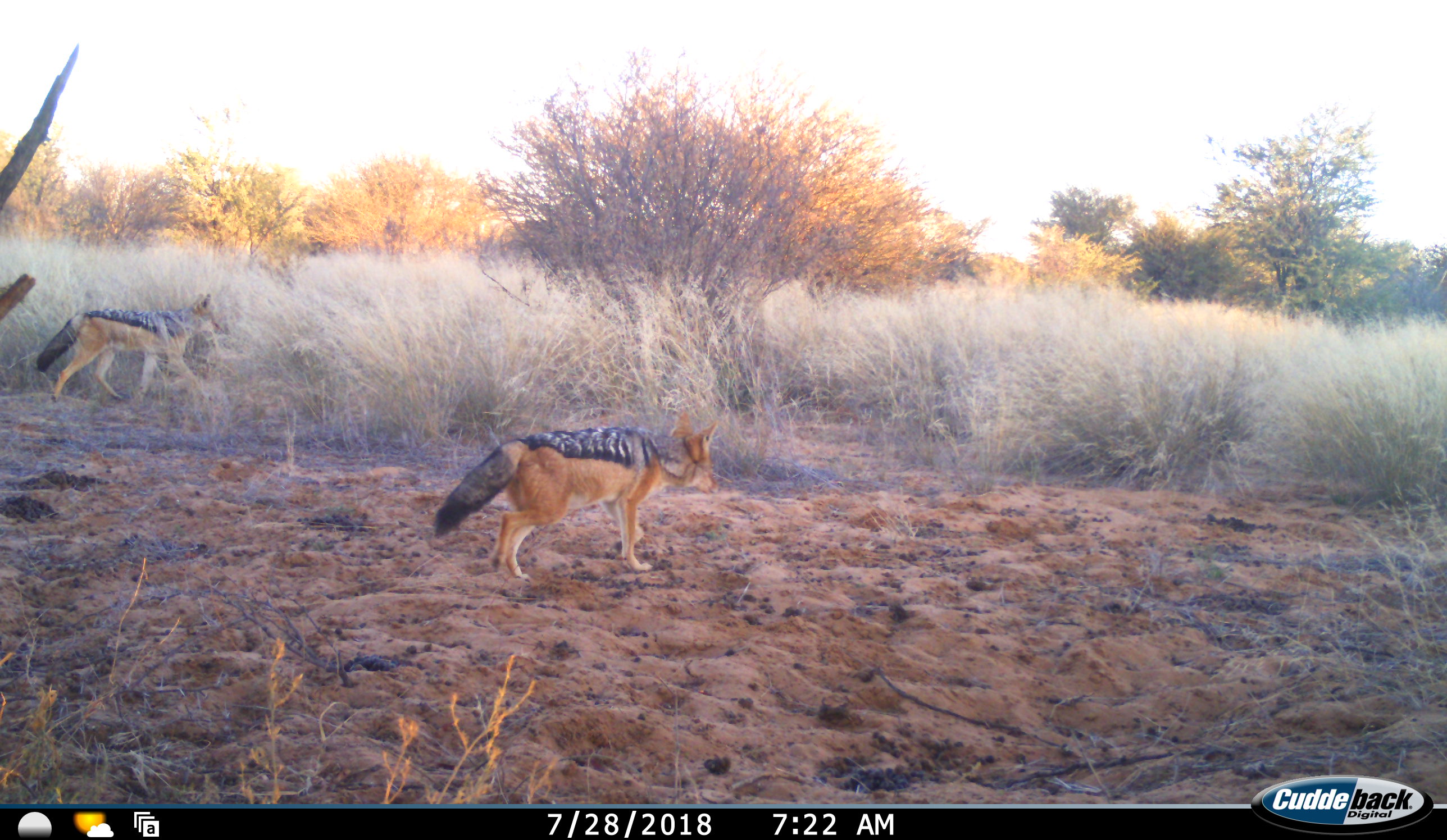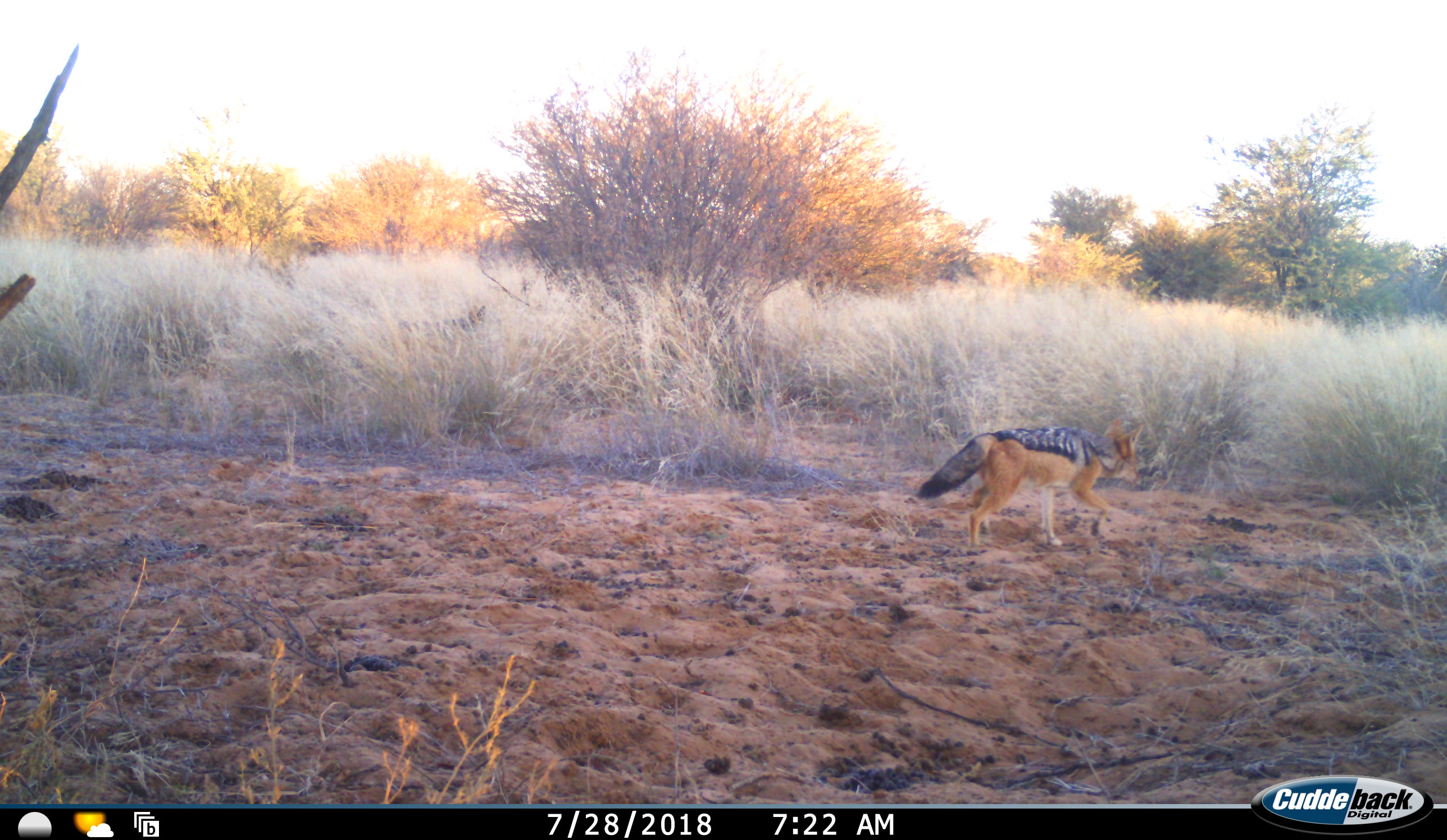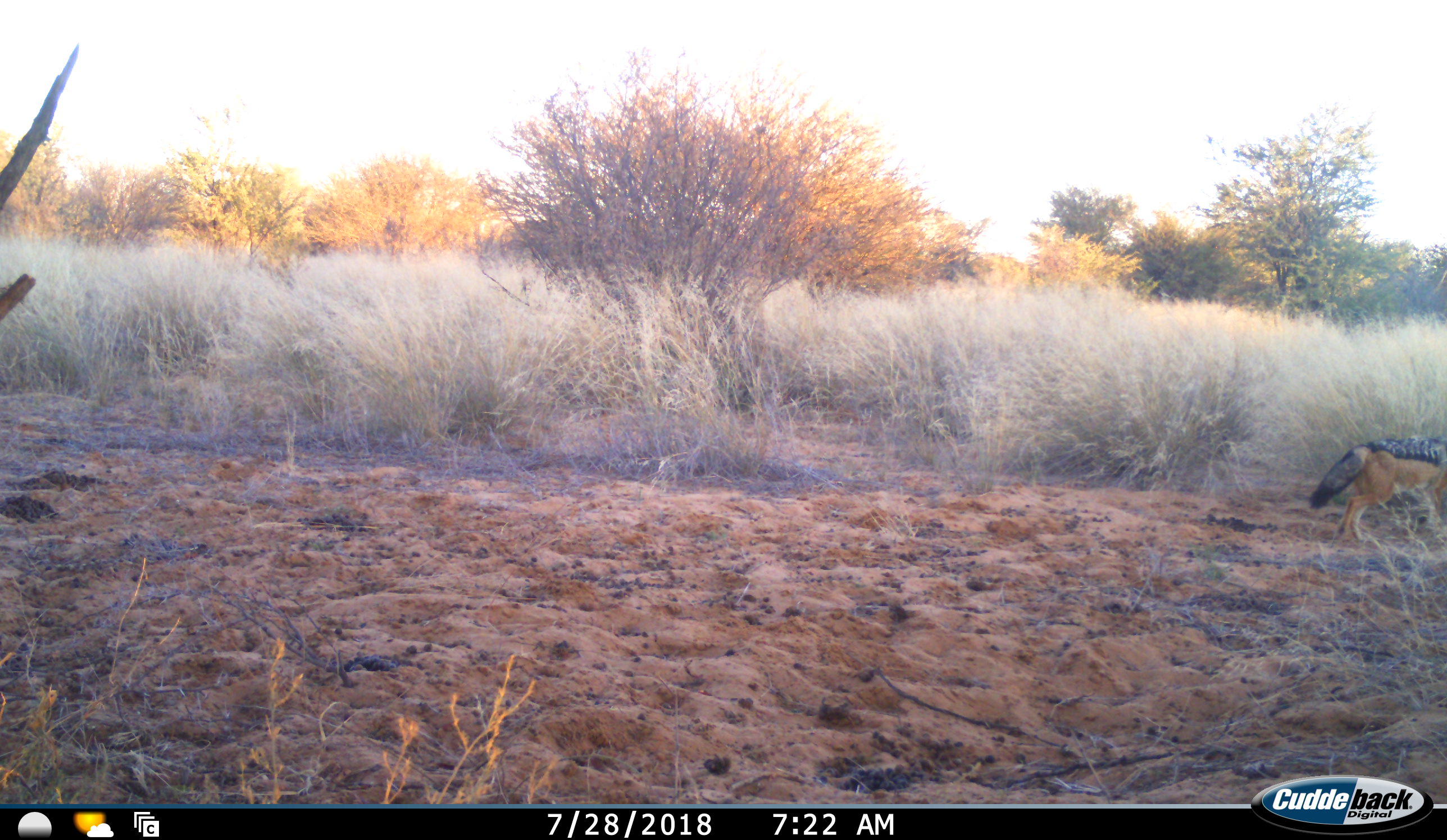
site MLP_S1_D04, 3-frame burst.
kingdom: Animalia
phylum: Chordata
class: Mammalia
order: Carnivora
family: Canidae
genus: Lupulella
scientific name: Lupulella mesomelas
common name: black-backed jackal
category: jackalblackbacked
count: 2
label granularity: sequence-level